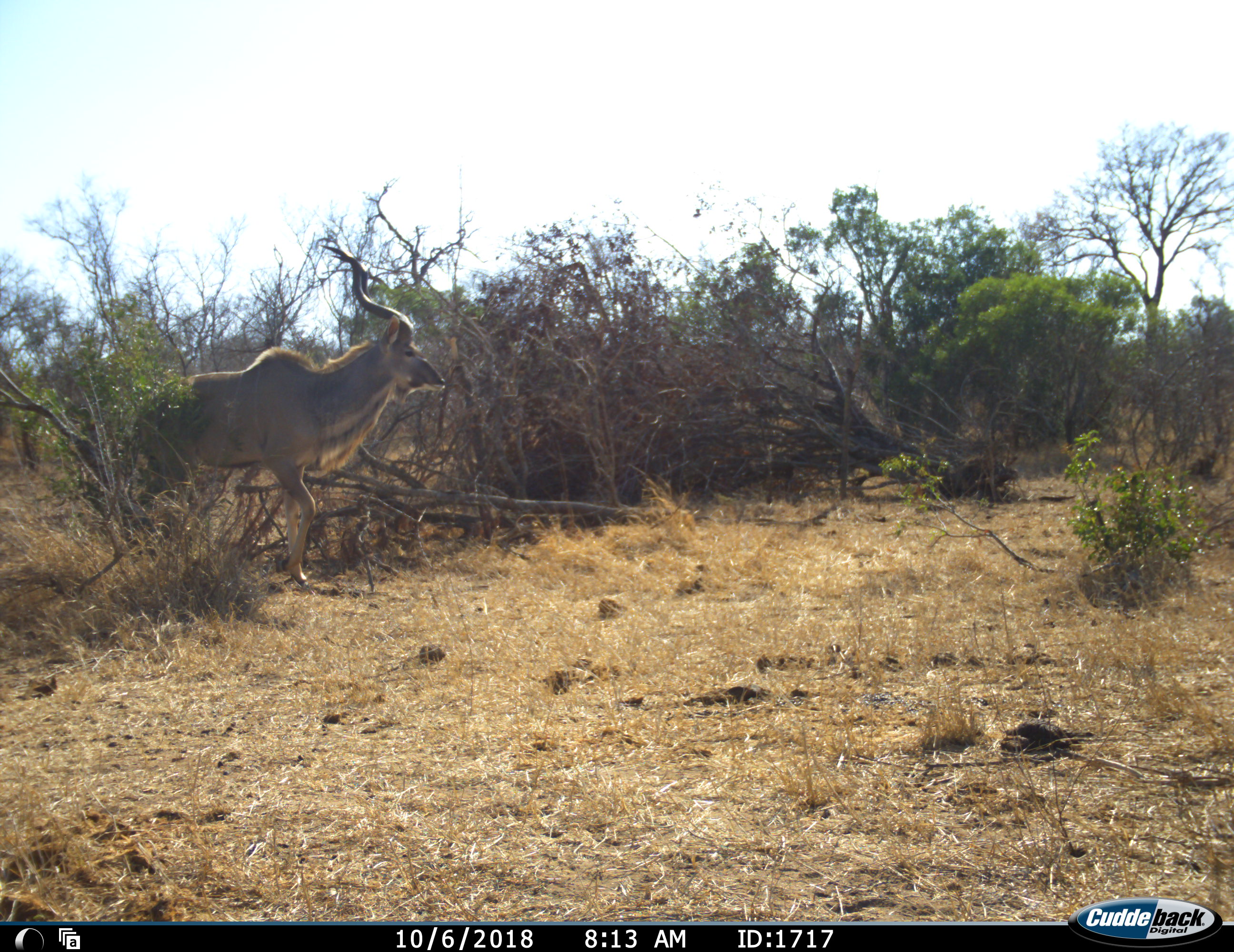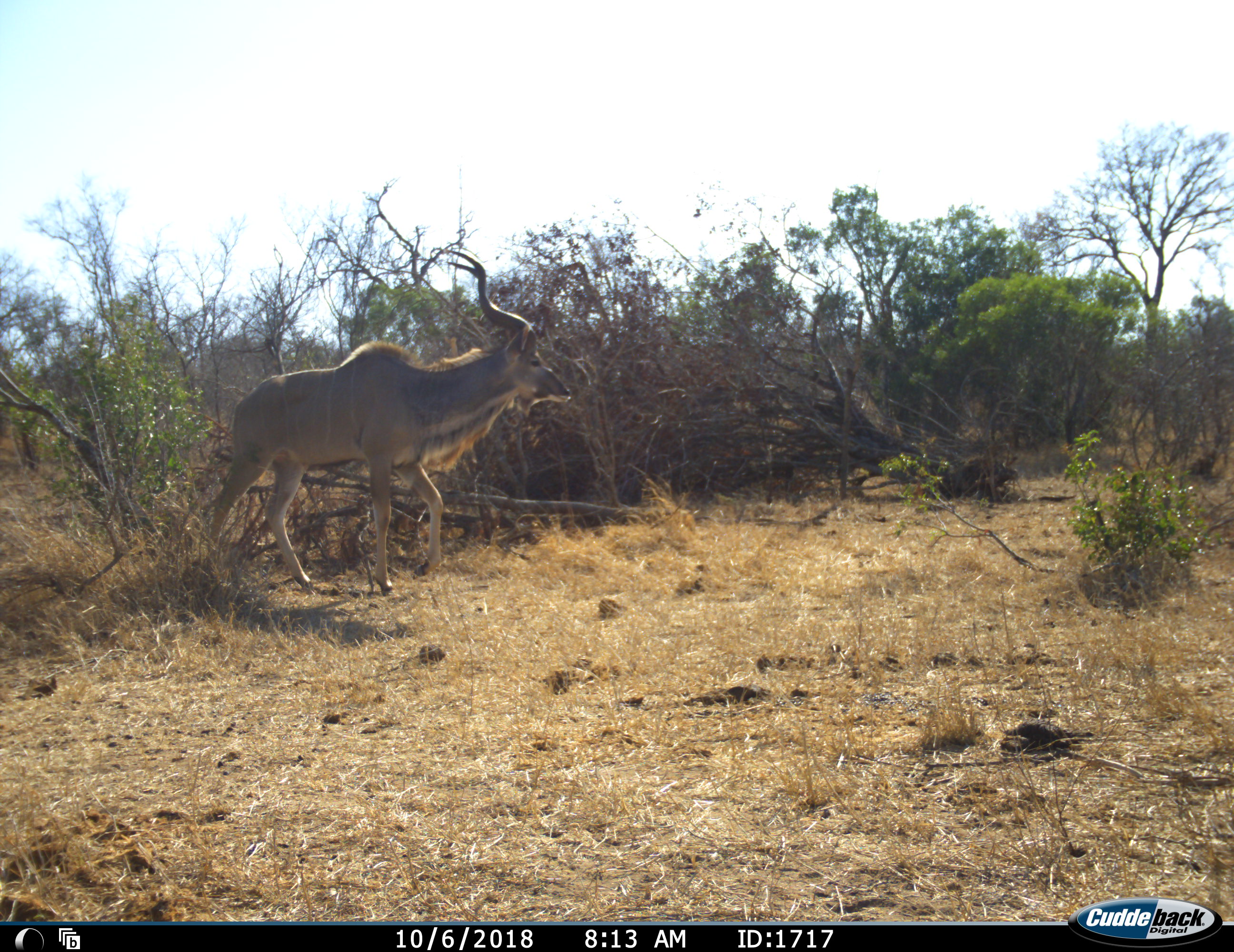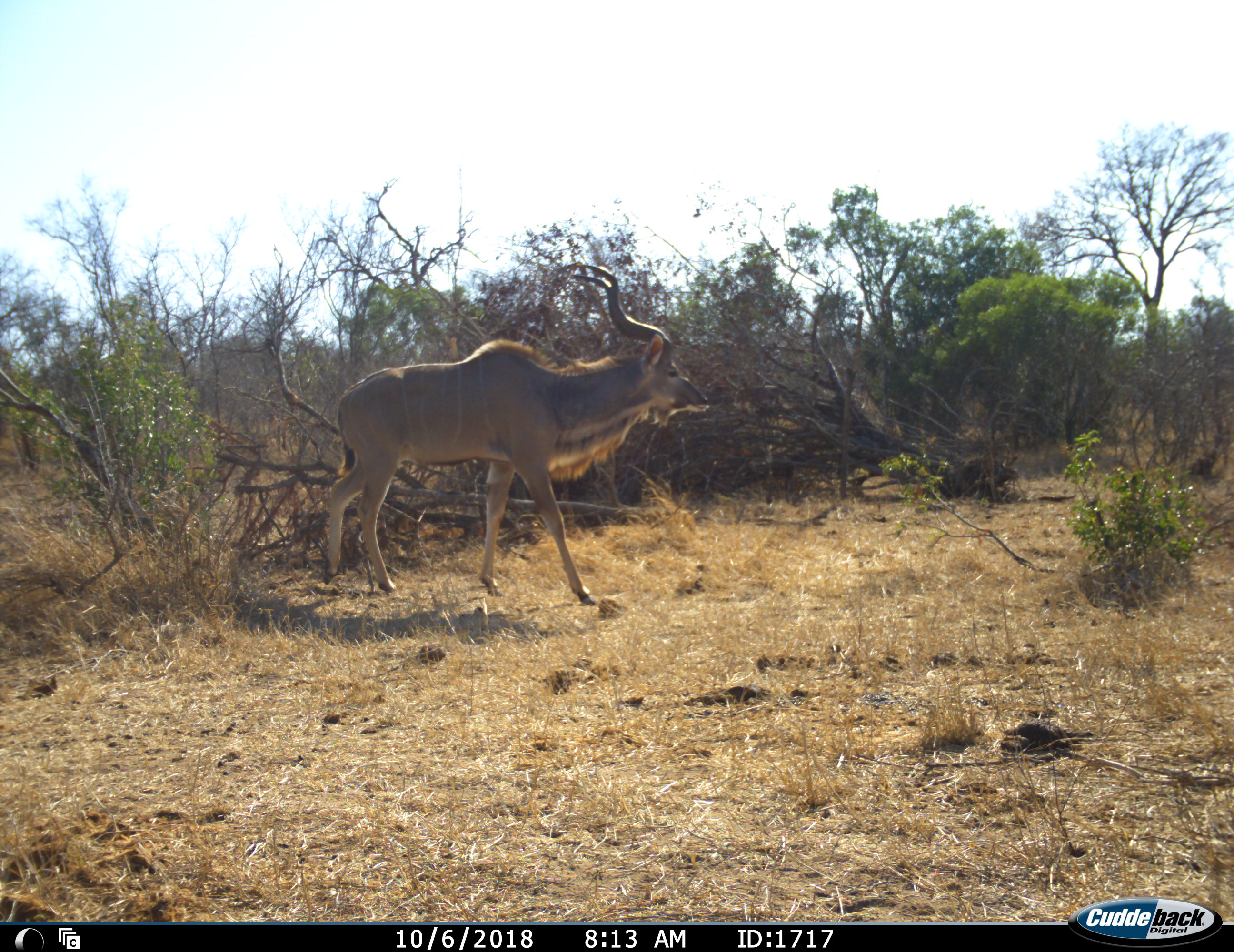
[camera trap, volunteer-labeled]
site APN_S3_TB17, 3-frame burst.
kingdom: Animalia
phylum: Chordata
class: Mammalia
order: Artiodactyla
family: Bovidae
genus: Tragelaphus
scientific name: Tragelaphus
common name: kudu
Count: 1.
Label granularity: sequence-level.